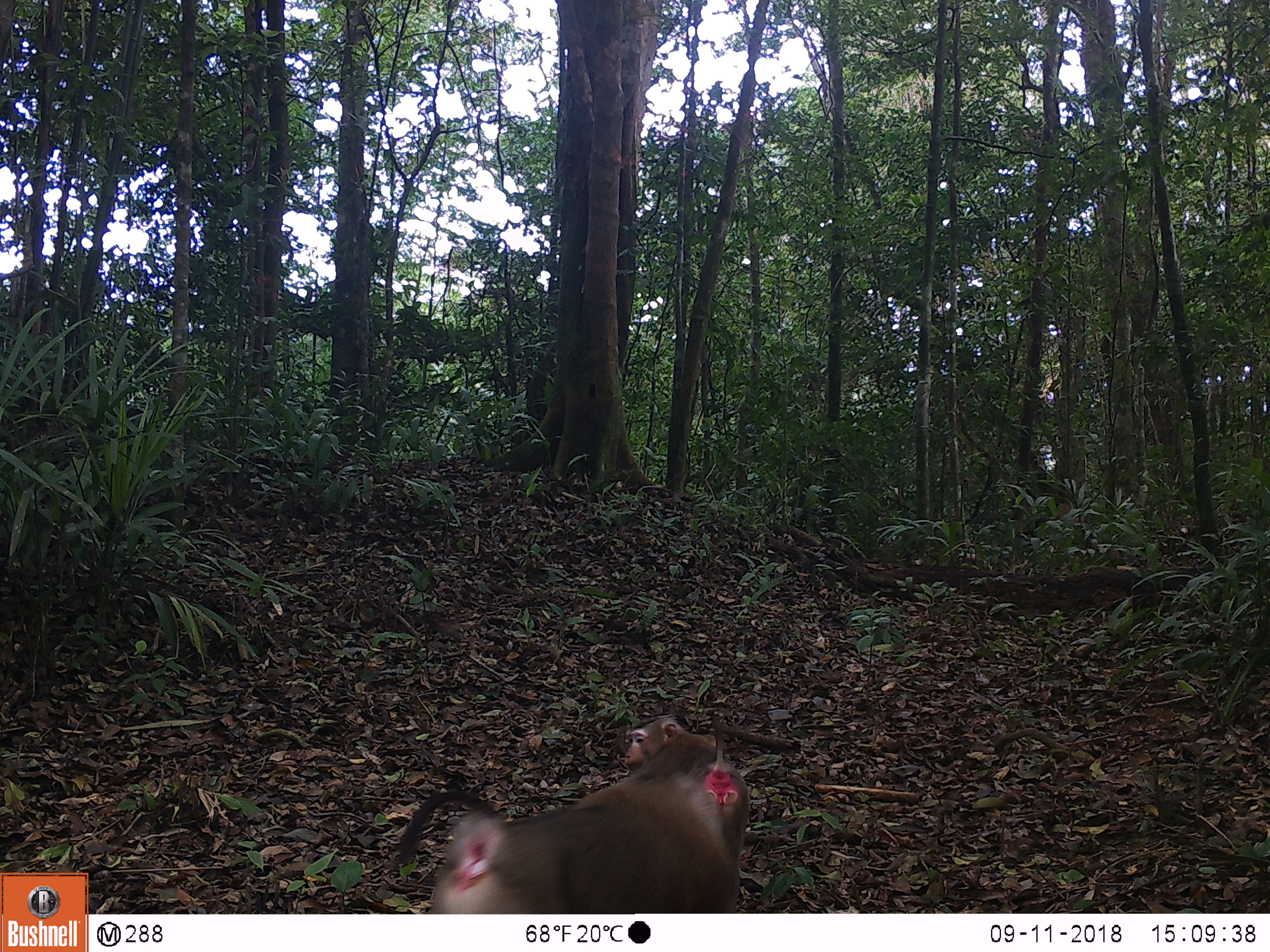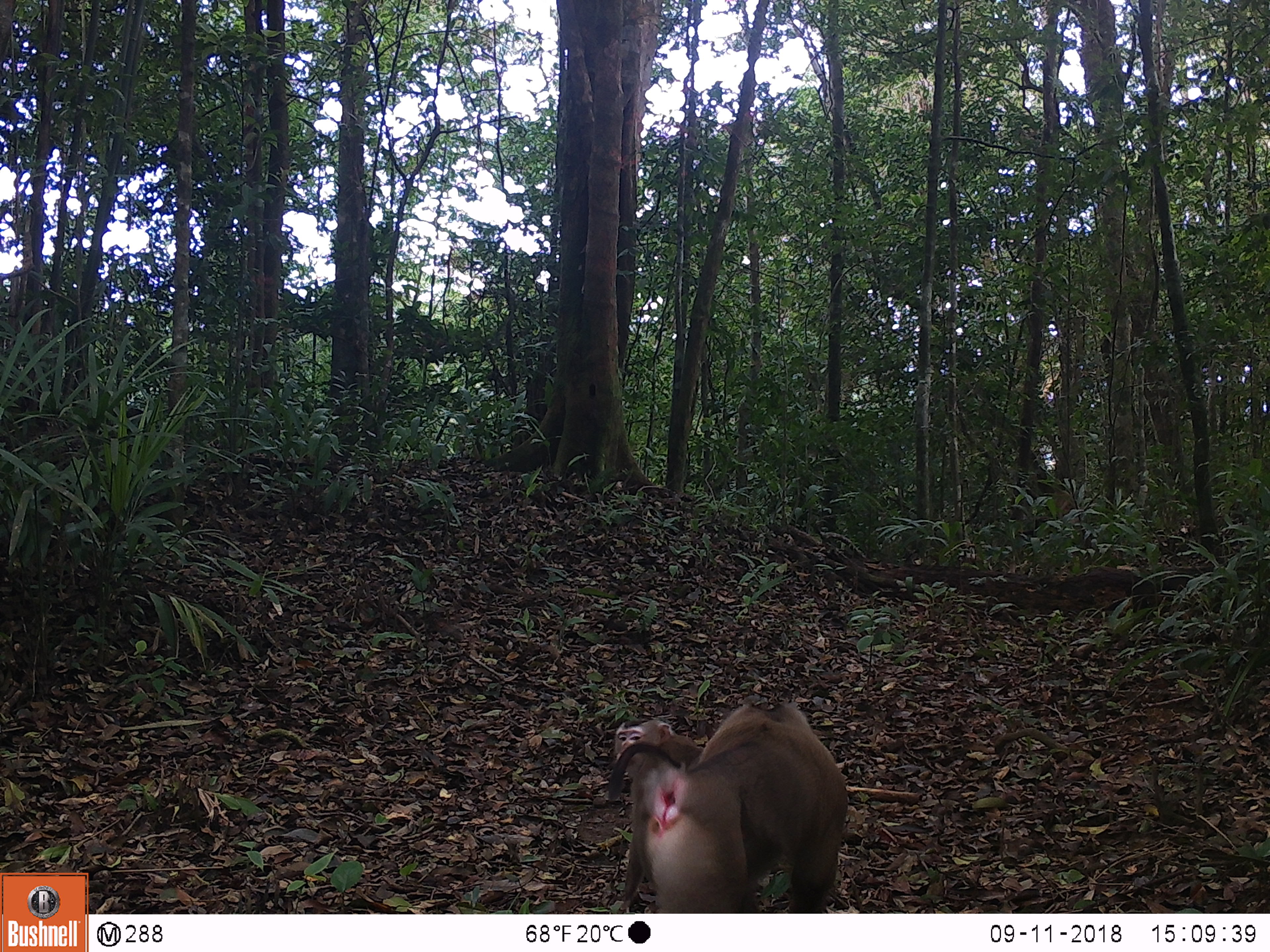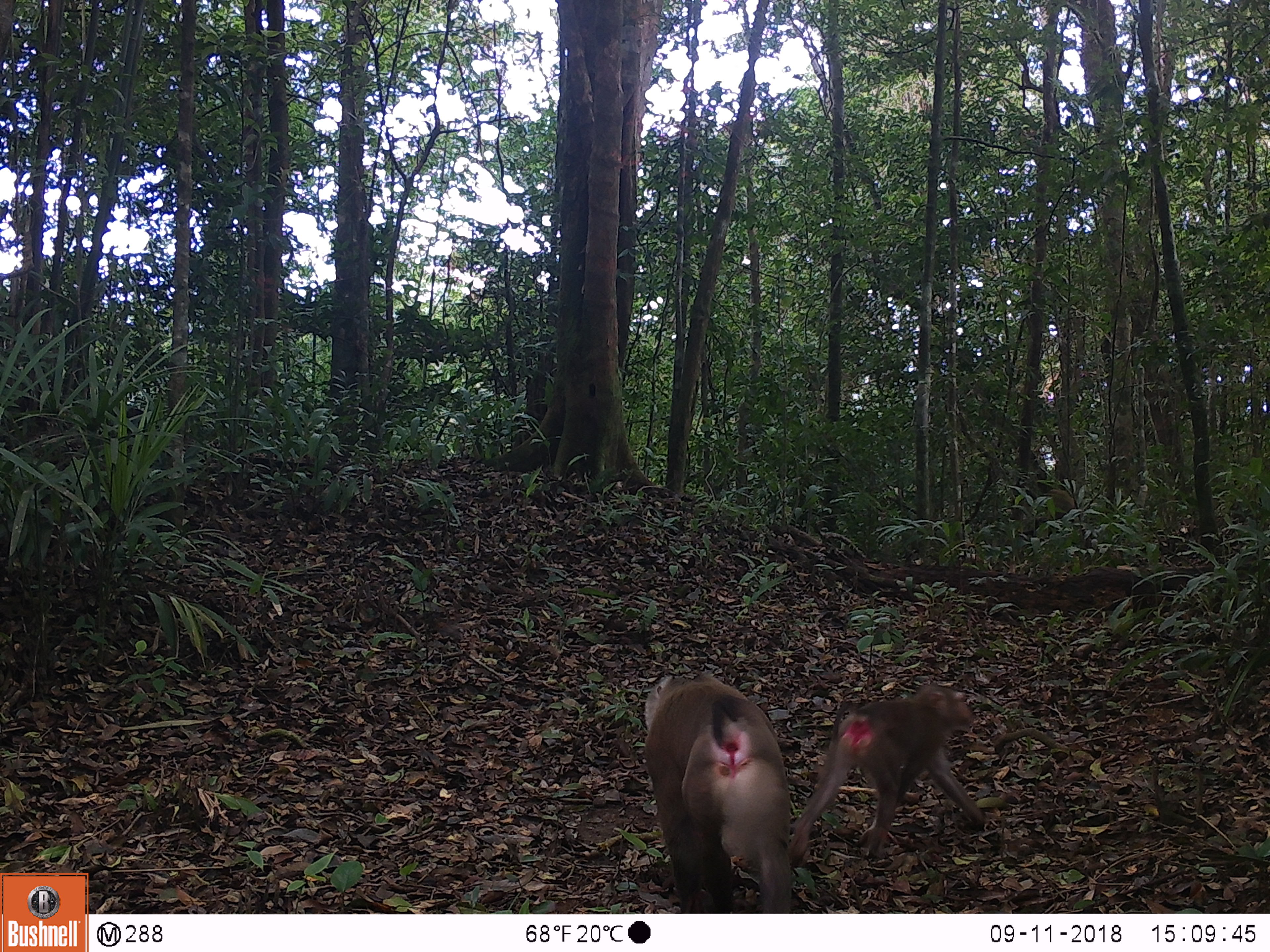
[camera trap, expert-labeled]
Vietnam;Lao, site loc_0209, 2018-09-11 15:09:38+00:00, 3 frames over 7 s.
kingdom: Animalia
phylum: Chordata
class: Mammalia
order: Primates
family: Cercopithecidae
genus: Macaca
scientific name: Macaca nemestrina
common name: pig-tailed macaque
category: pig tailed macaque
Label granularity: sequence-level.